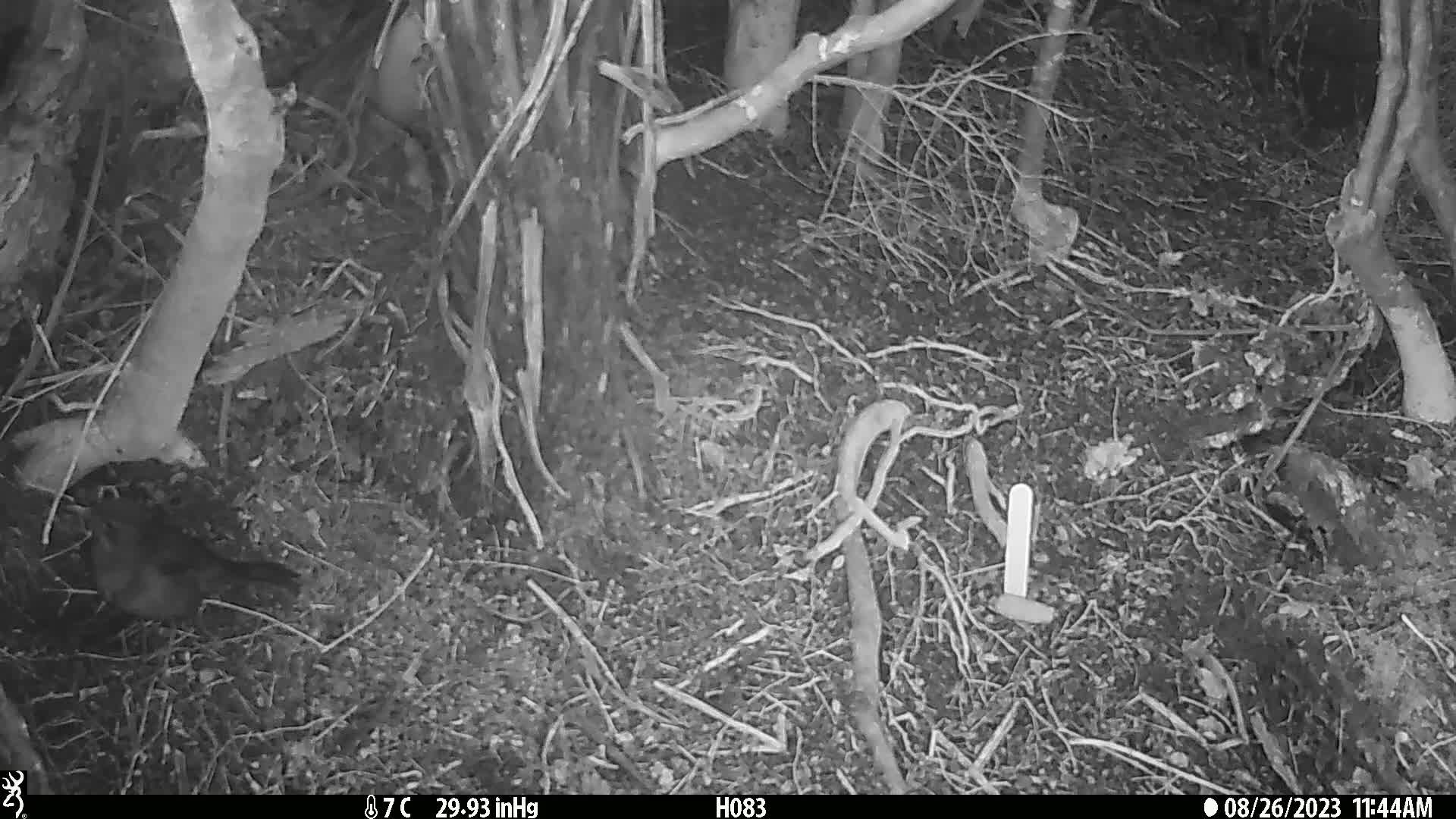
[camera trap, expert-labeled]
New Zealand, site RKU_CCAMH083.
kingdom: Animalia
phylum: Chordata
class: Aves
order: Passeriformes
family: Turdidae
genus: Turdus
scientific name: Turdus merula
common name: eurasian blackbird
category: blackbird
Blackbird (eurasian blackbird) (Turdus merula).